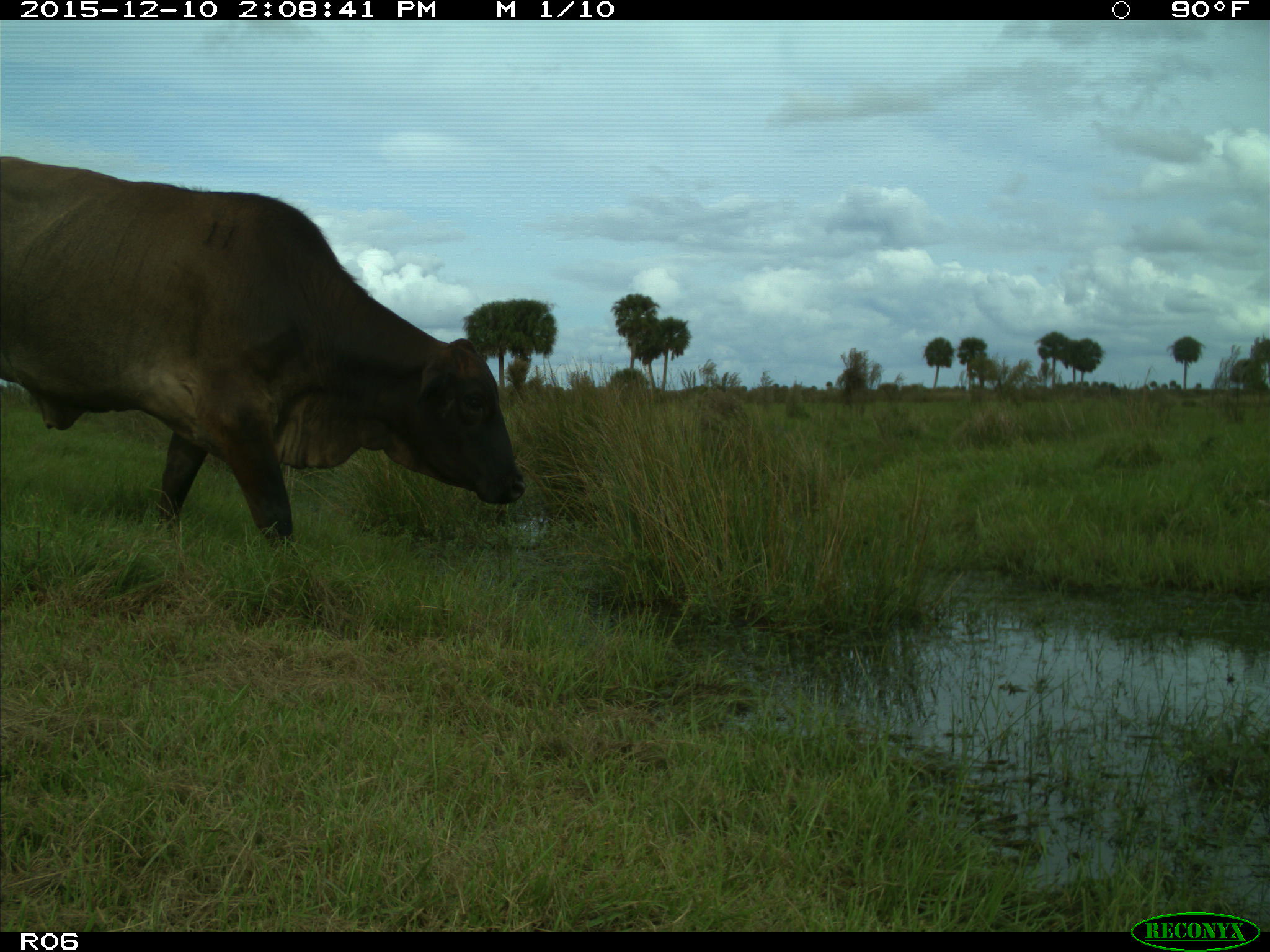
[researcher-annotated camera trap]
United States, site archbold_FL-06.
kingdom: Animalia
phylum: Chordata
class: Mammalia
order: Artiodactyla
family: Bovidae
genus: Bos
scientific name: Bos taurus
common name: domestic cow